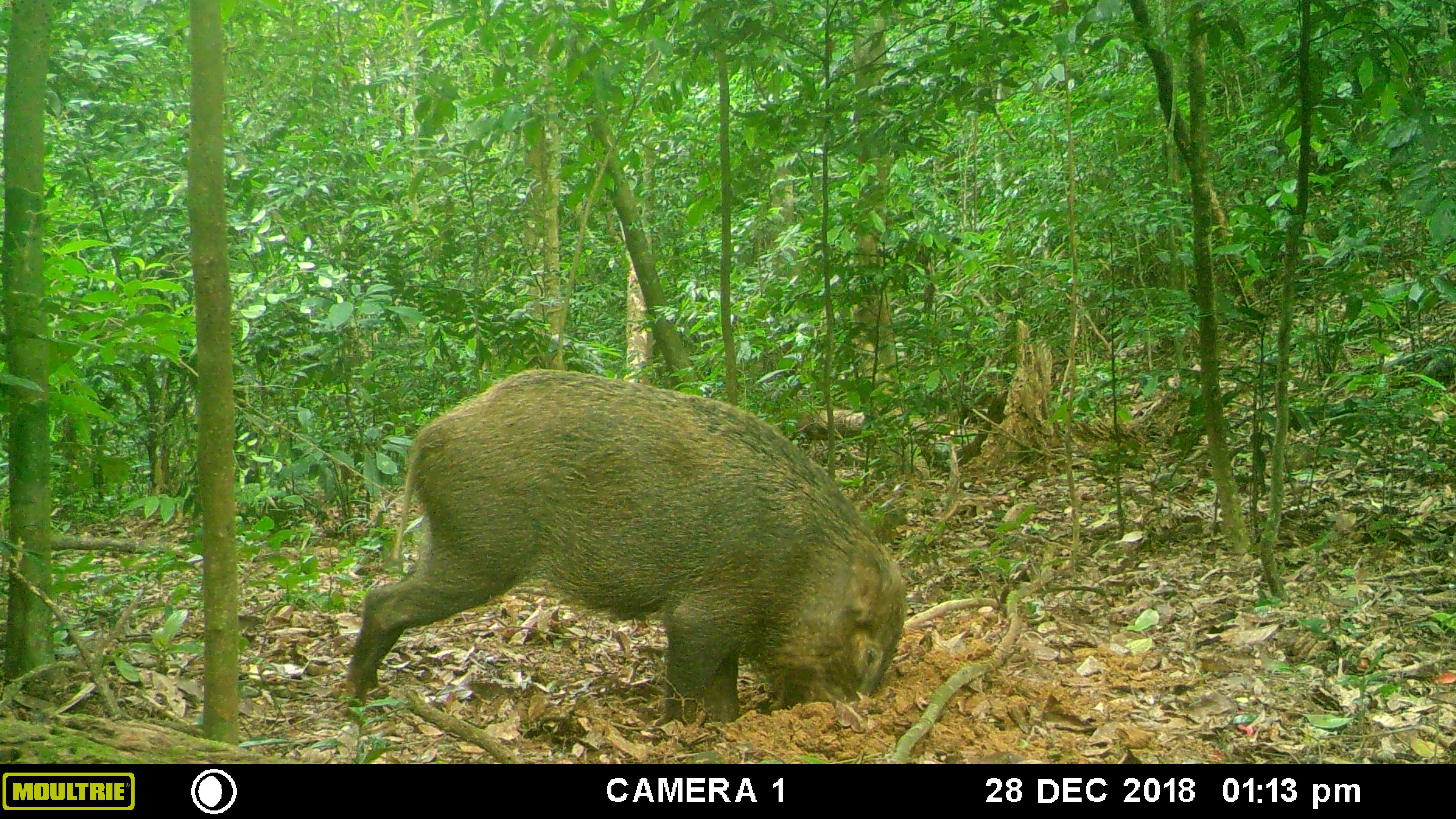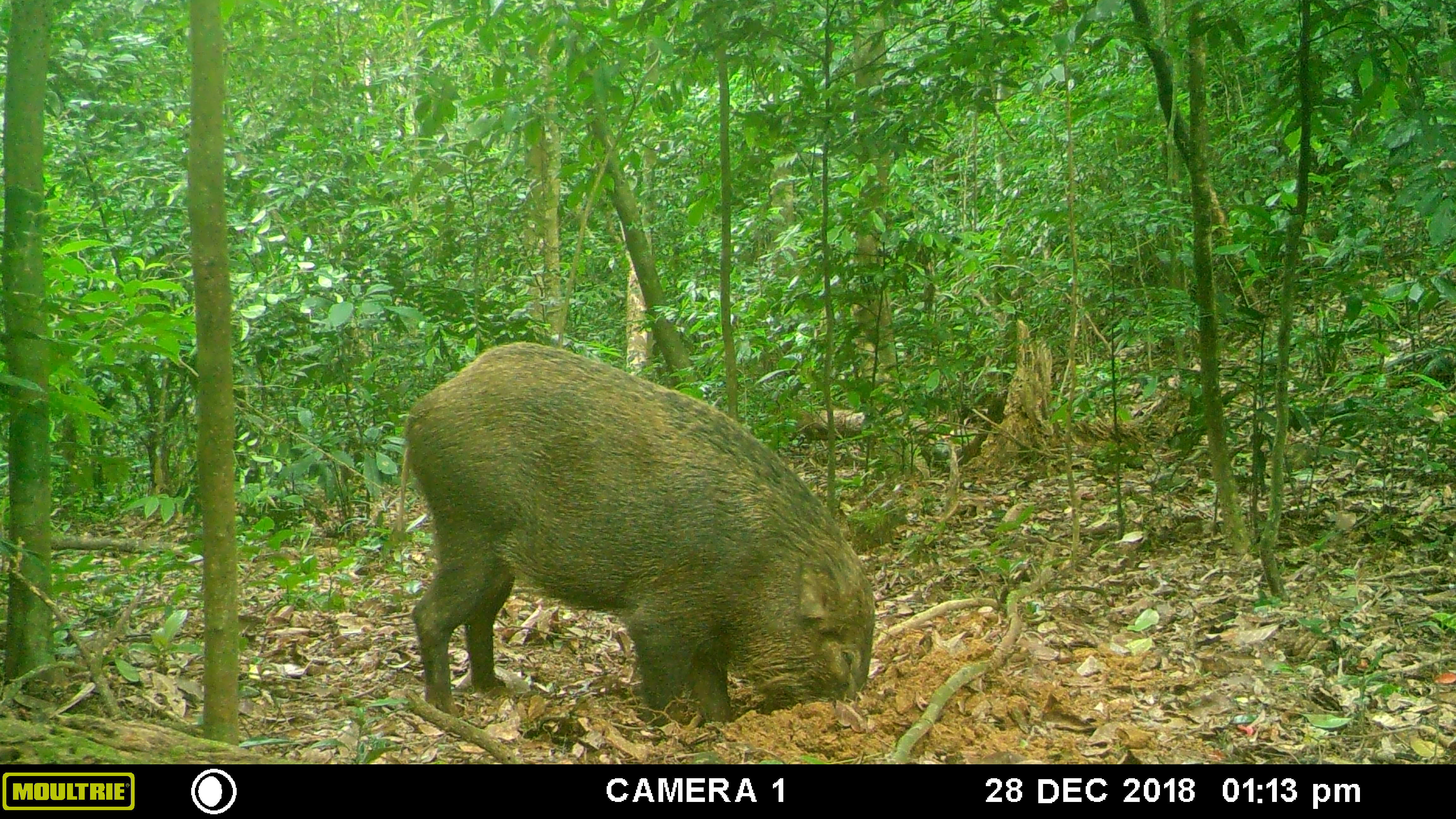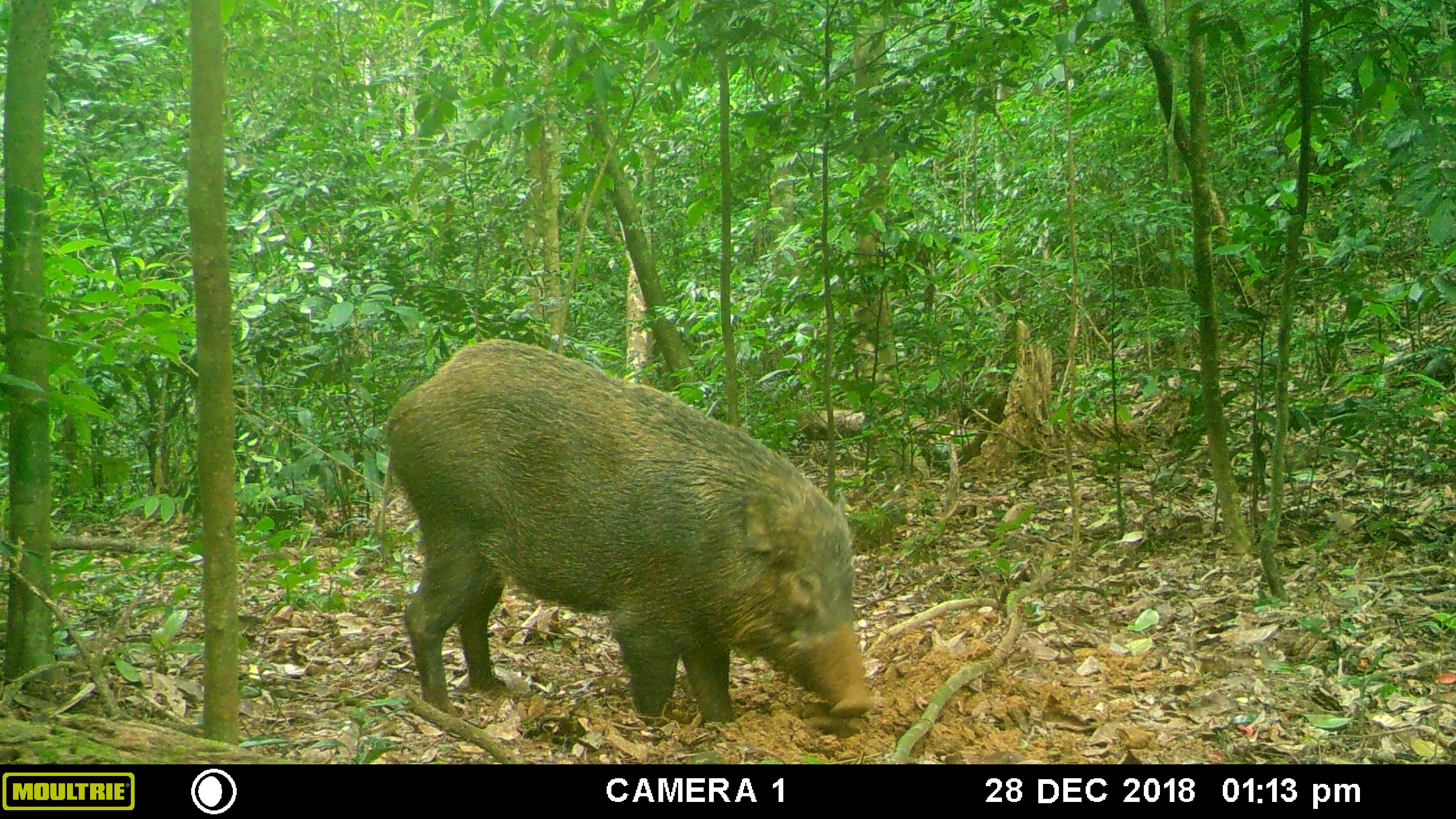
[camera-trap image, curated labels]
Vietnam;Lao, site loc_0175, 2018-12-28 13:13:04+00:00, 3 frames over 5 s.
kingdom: Animalia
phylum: Chordata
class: Mammalia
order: Artiodactyla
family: Suidae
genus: Sus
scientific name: Sus scrofa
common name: eurasian wild pig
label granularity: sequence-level